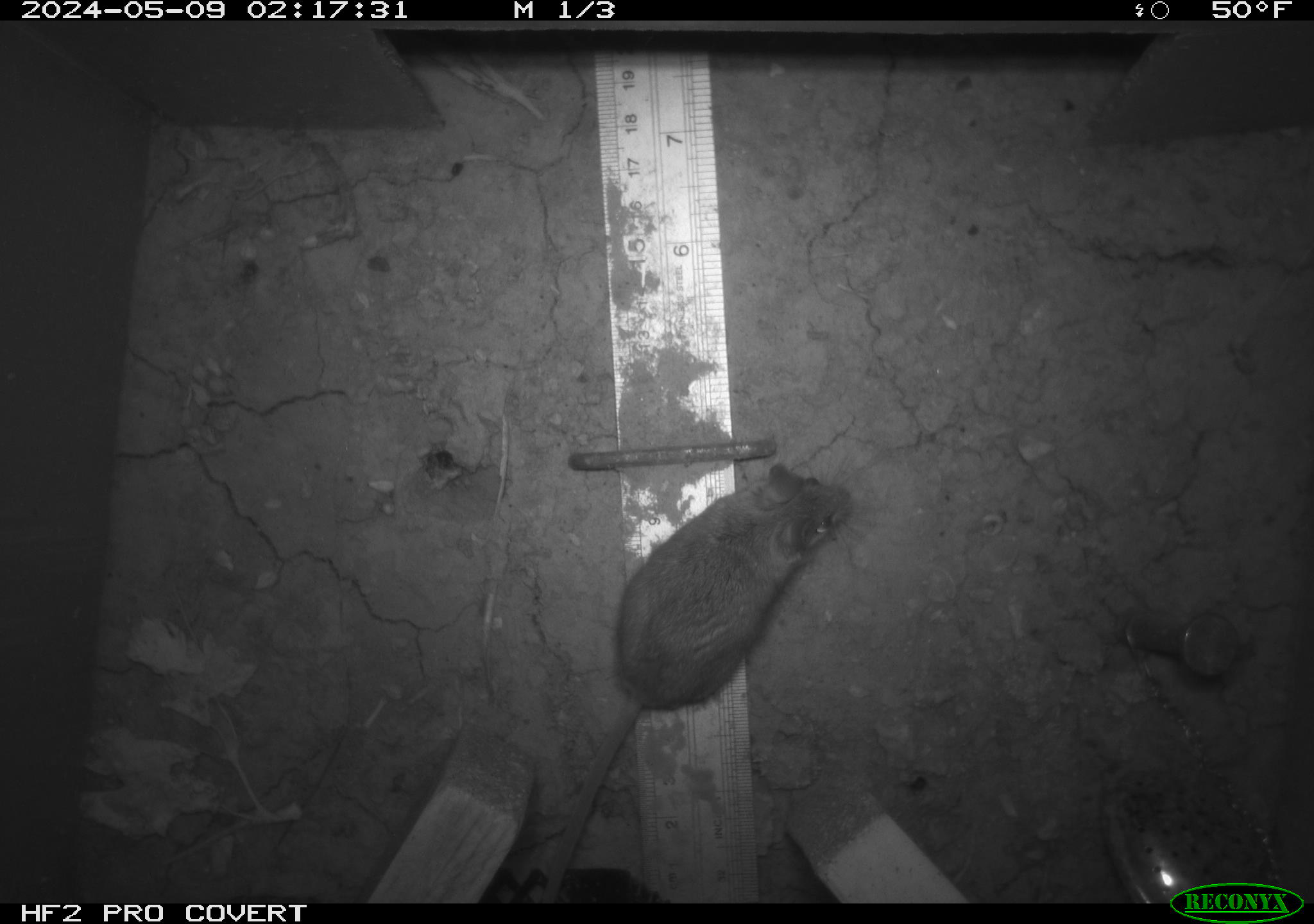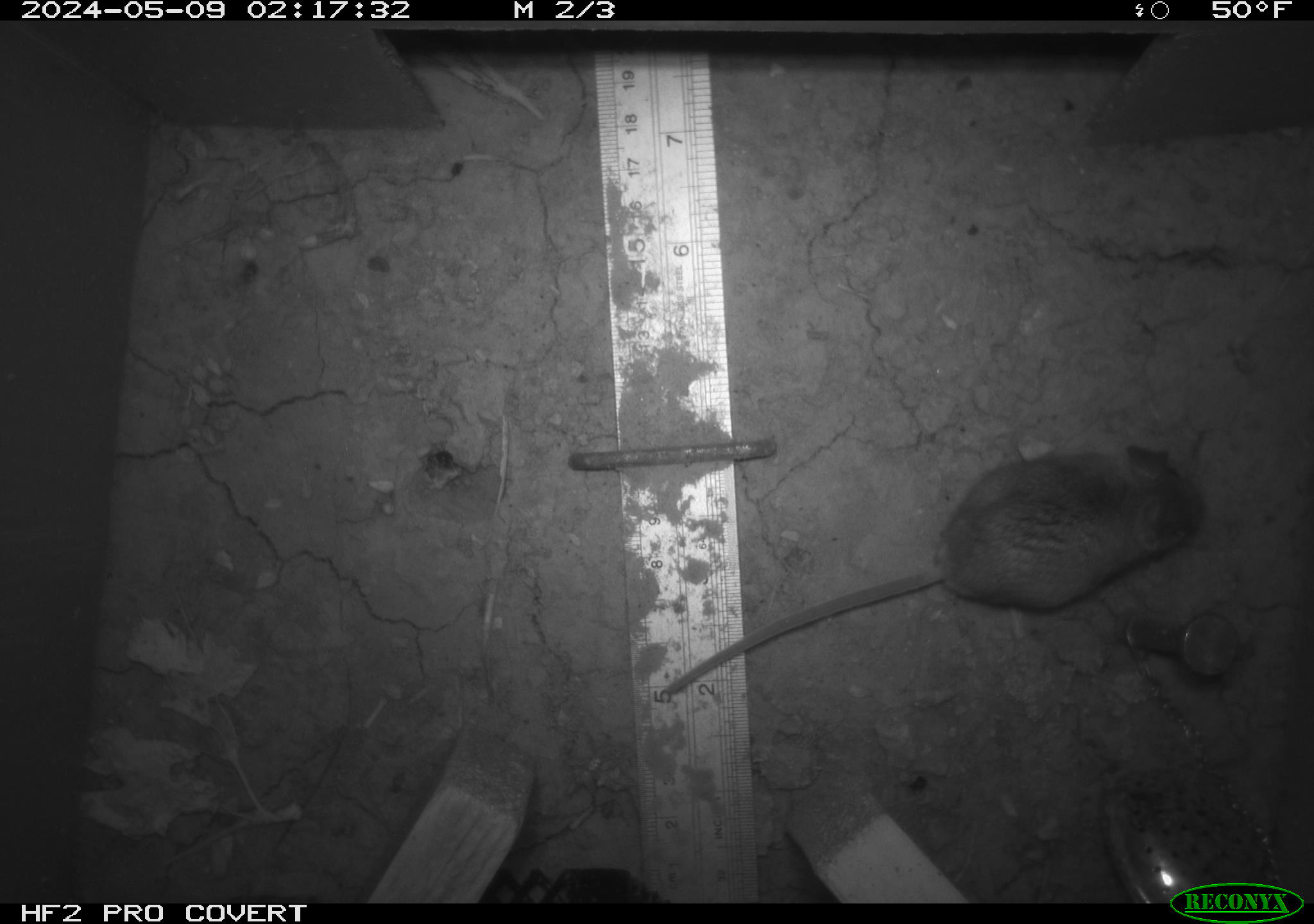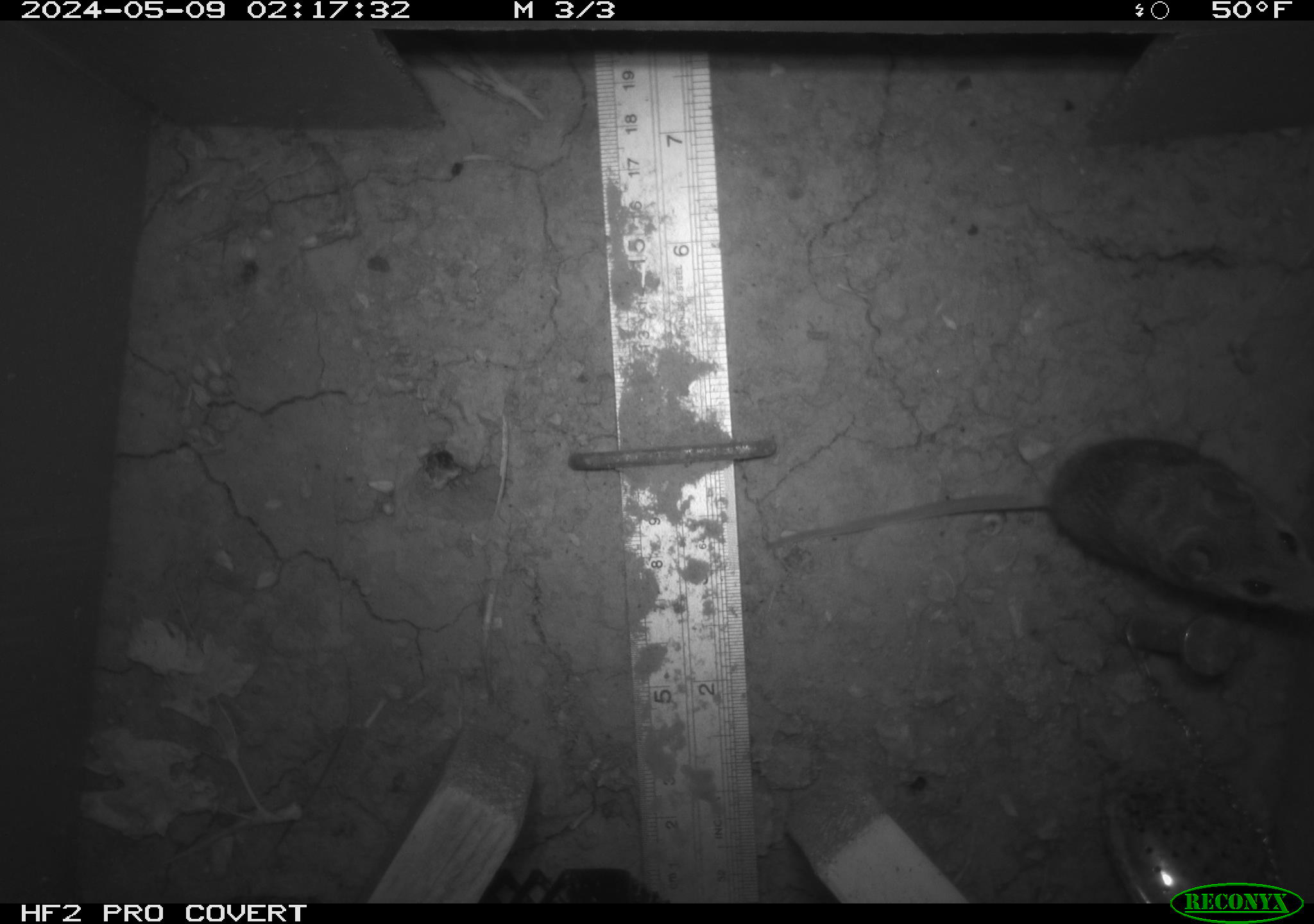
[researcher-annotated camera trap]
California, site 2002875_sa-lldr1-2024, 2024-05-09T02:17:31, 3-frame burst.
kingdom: Animalia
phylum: Chordata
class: Mammalia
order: Rodentia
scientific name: Rodentia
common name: mouse species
Mouse species (Rodentia).